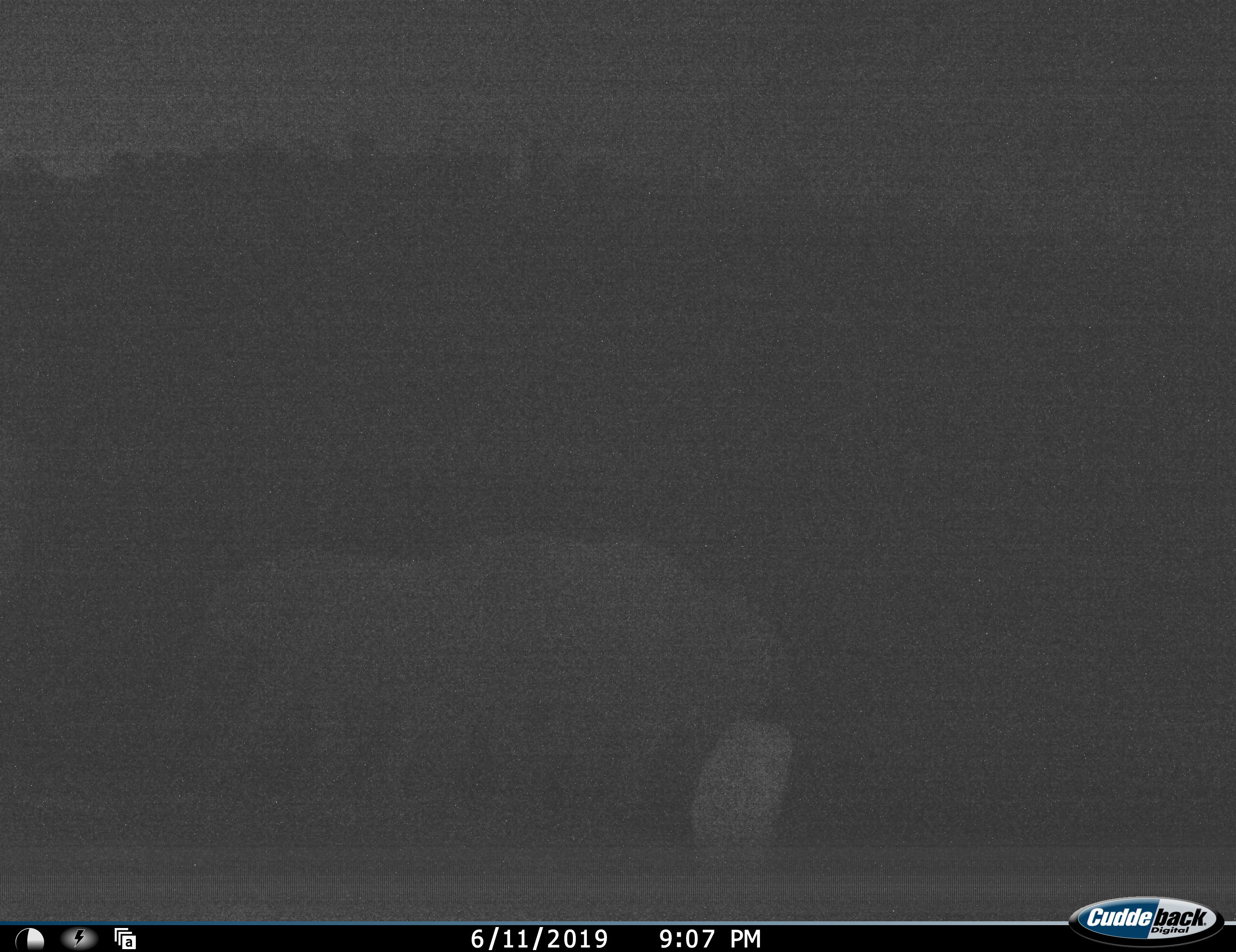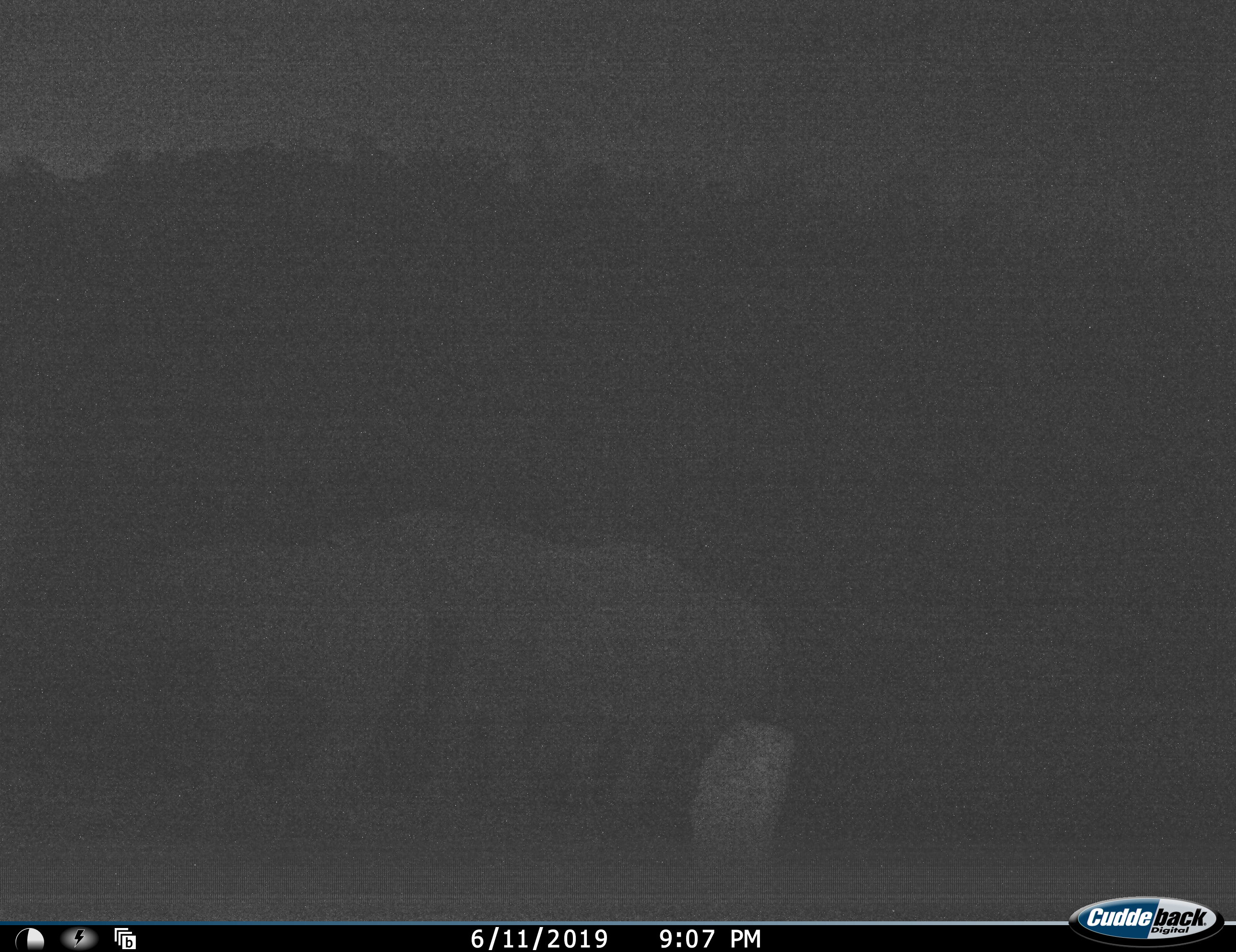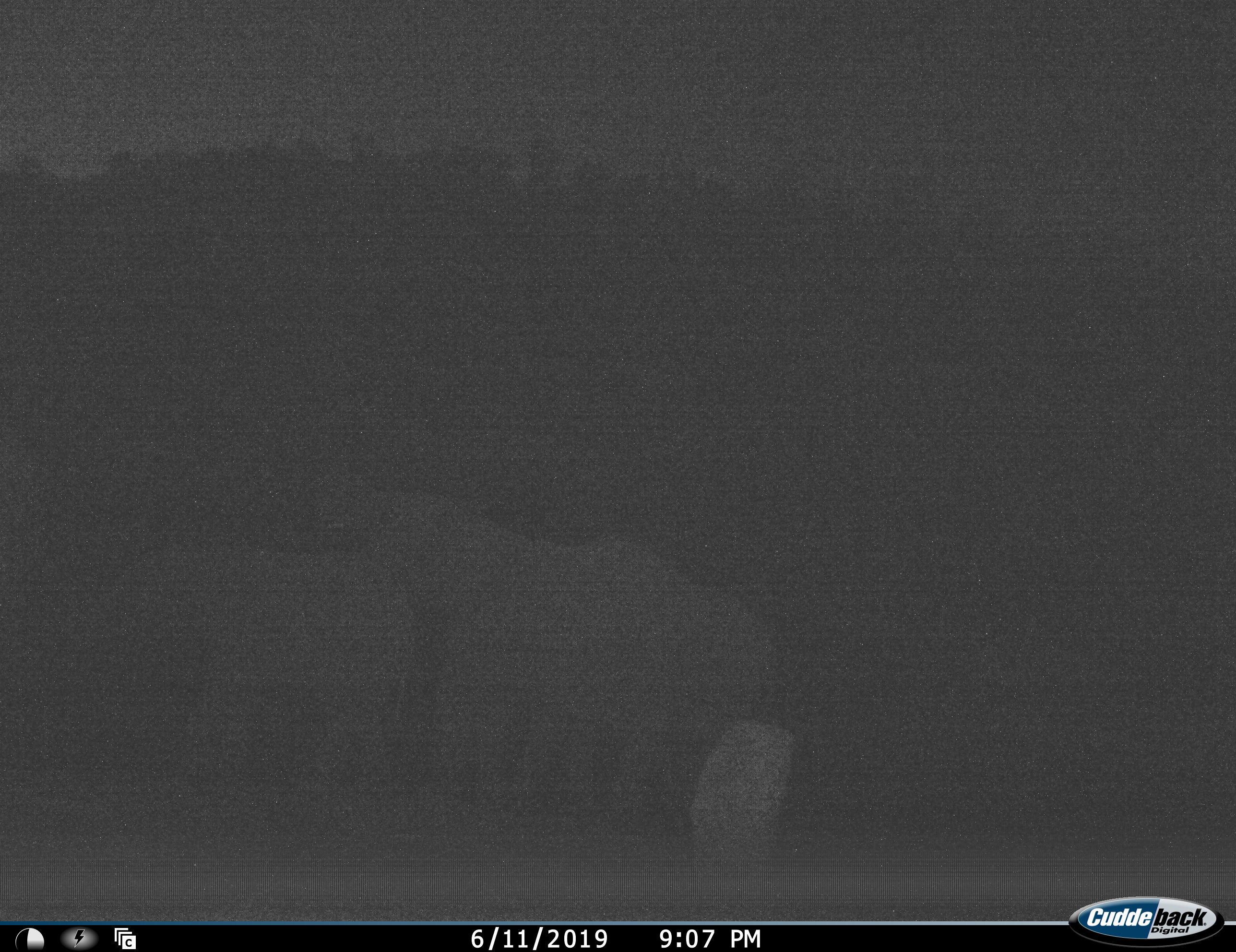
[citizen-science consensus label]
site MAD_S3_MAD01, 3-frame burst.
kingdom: Animalia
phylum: Chordata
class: Mammalia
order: Proboscidea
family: Elephantidae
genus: Loxodonta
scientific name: Loxodonta africana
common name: african bush elephant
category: elephant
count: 2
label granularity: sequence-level